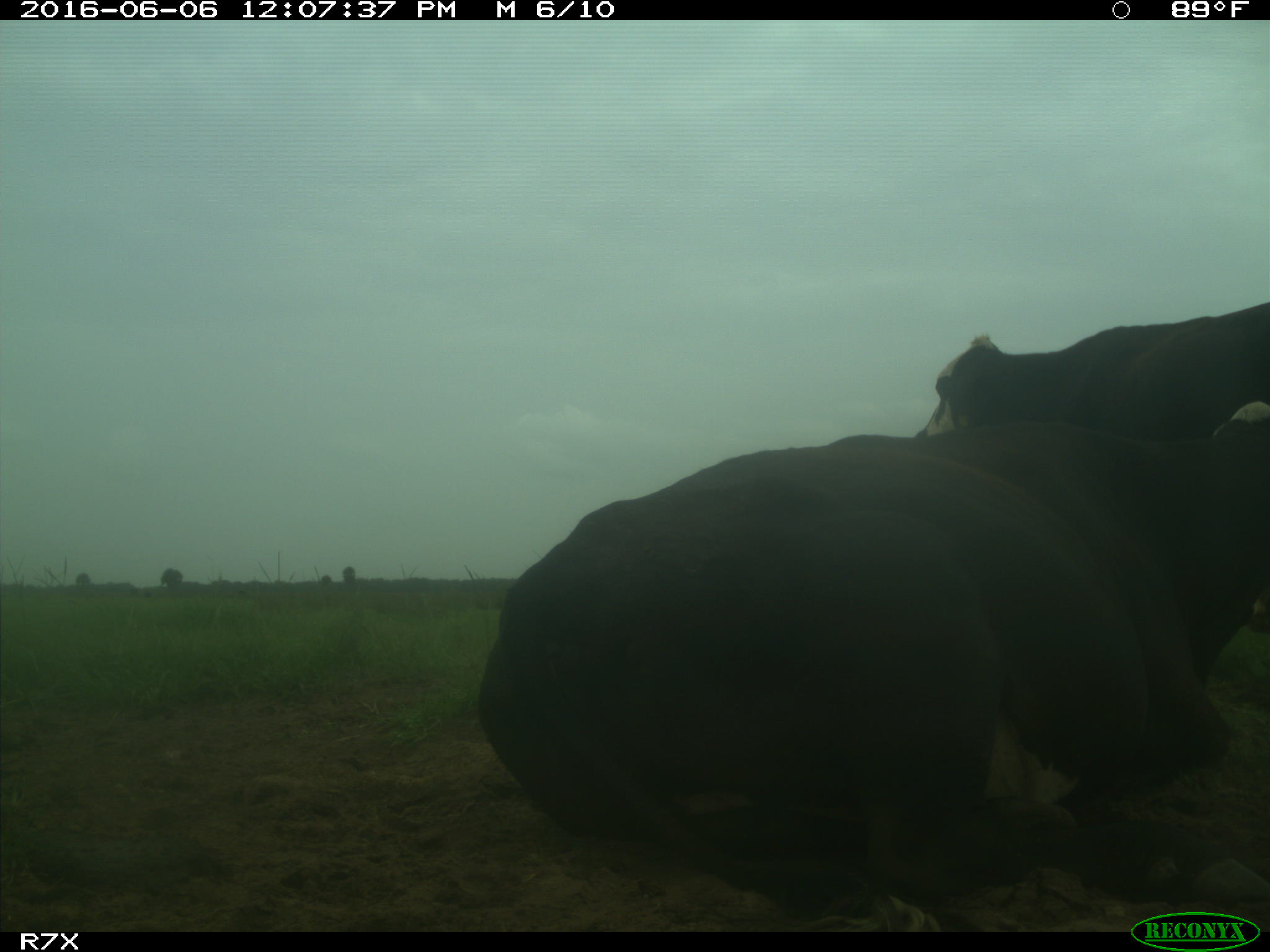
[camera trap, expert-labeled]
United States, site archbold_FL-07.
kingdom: Animalia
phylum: Chordata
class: Mammalia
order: Artiodactyla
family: Bovidae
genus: Bos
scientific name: Bos taurus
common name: domestic cow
Bos taurus (domestic cow).